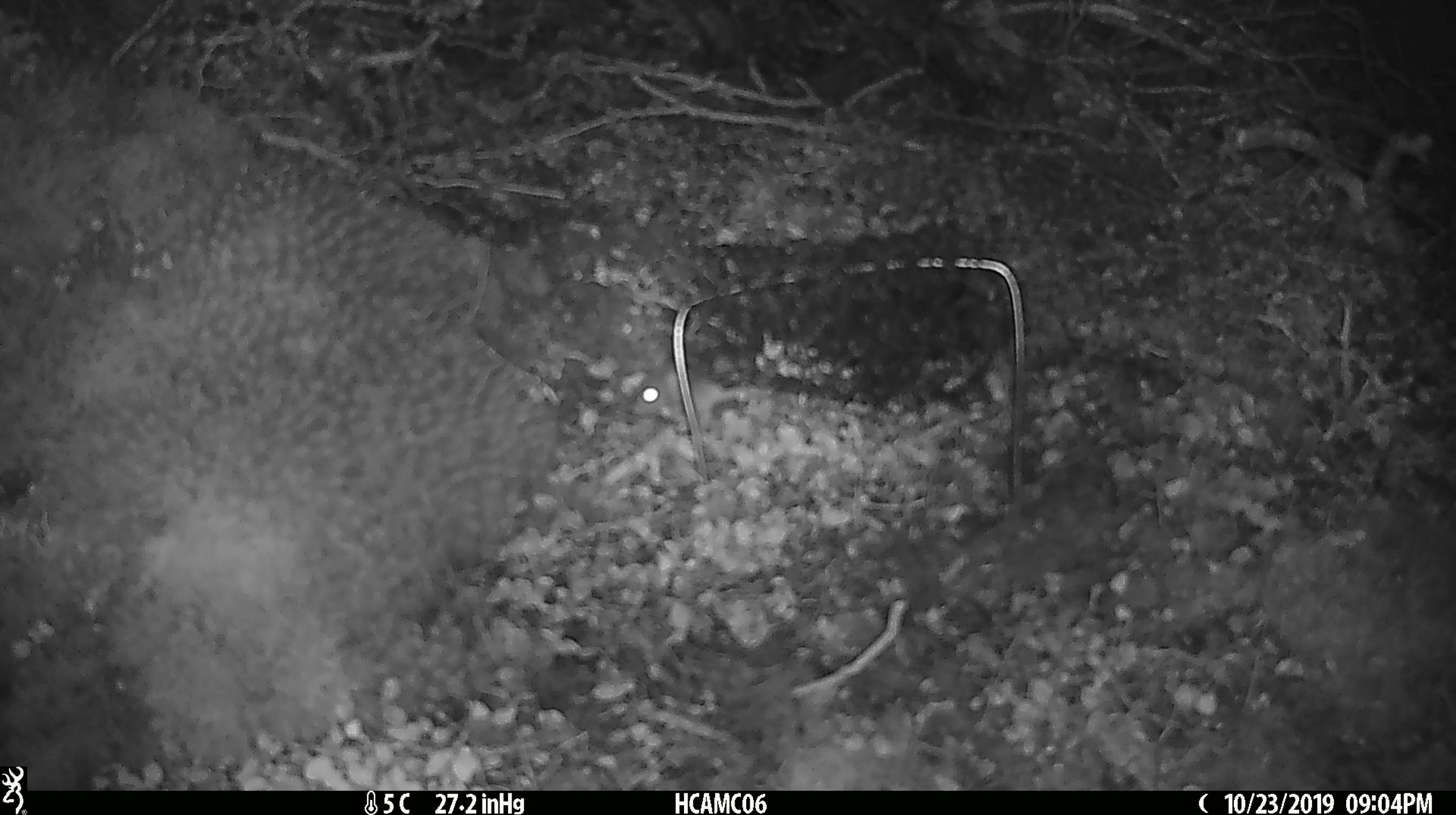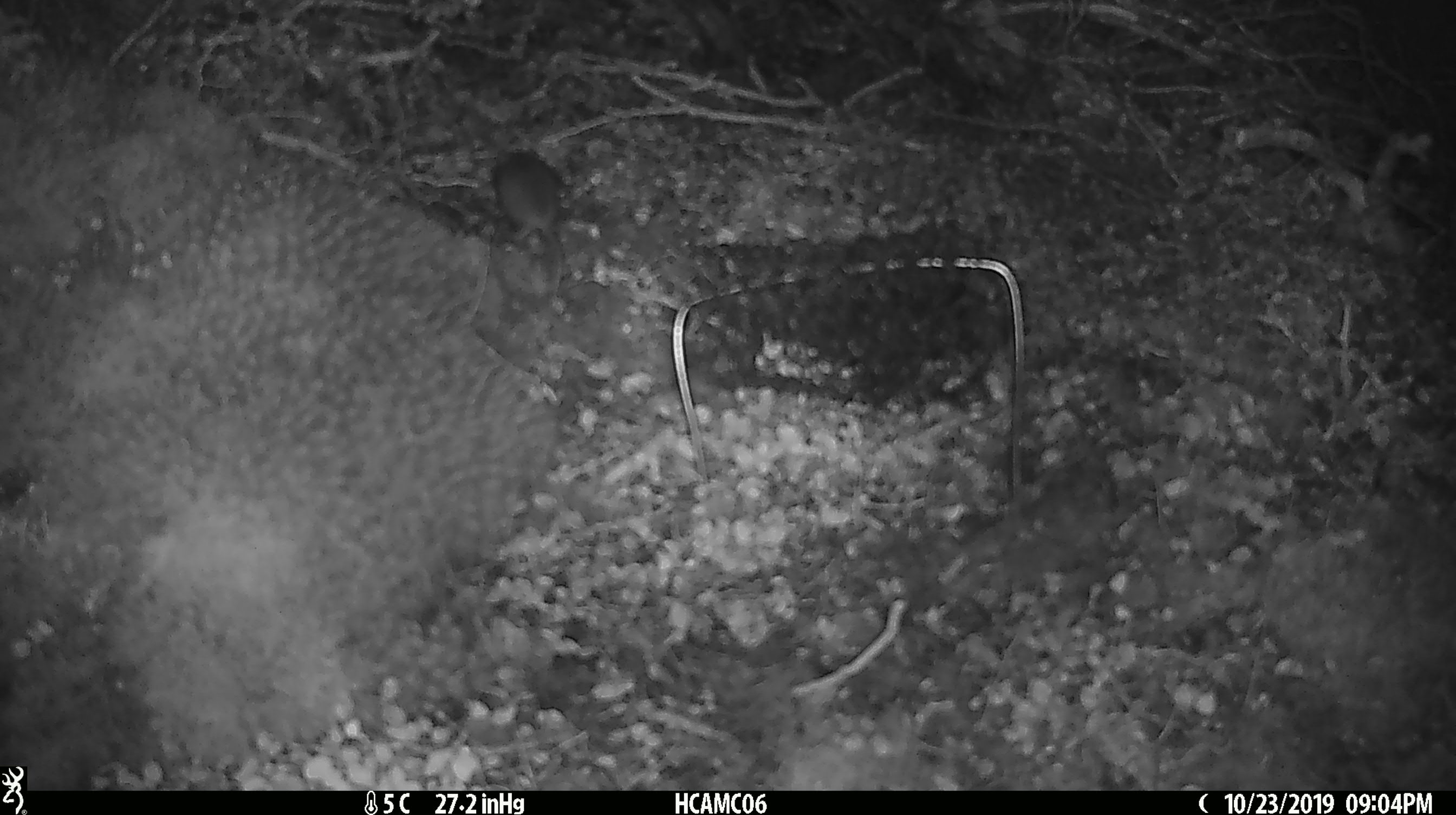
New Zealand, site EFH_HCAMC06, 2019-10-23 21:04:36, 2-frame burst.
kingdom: Animalia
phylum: Chordata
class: Mammalia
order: Rodentia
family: Muridae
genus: Mus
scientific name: Mus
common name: mouse